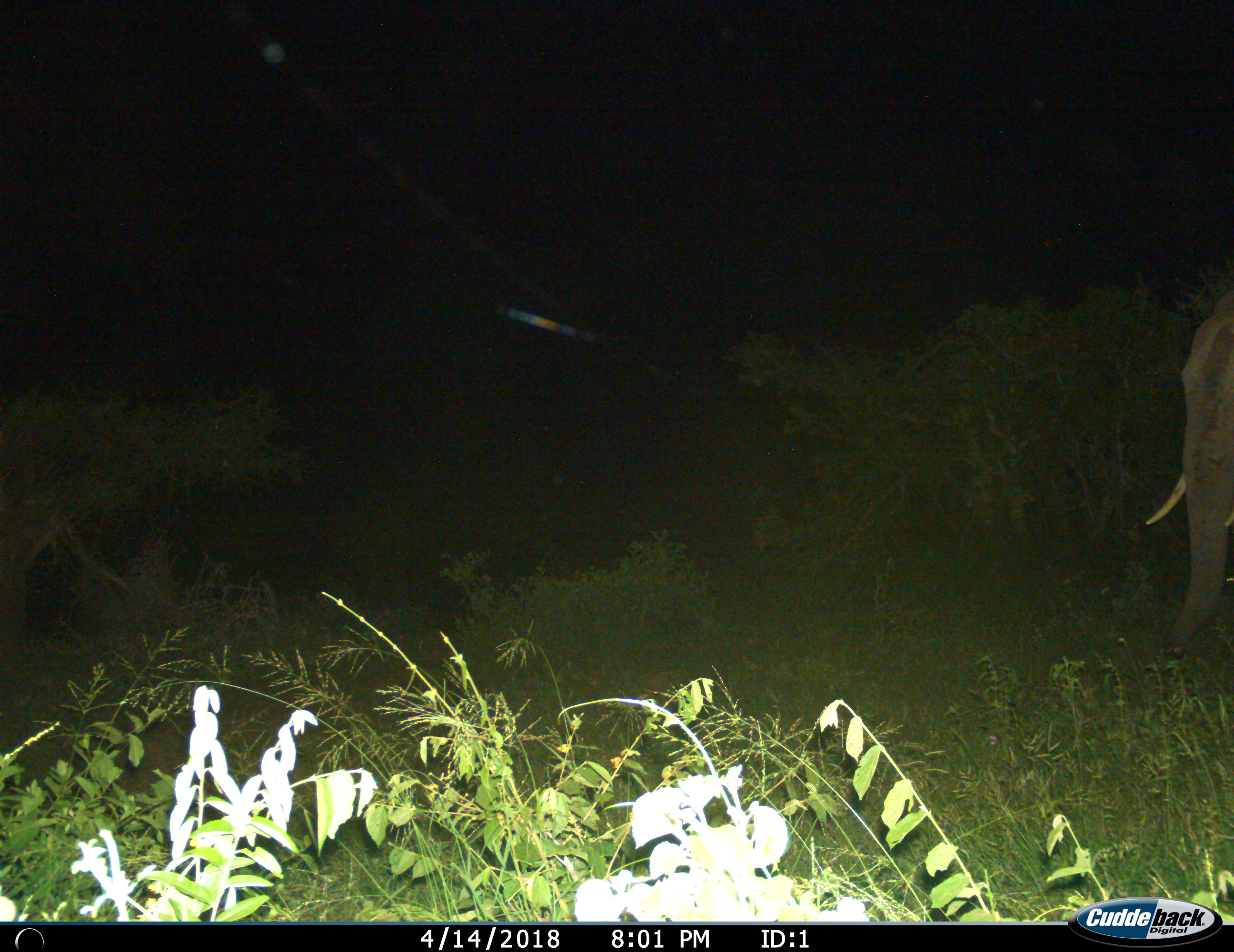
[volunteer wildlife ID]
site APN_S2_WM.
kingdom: Animalia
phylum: Chordata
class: Mammalia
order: Proboscidea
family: Elephantidae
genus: Loxodonta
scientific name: Loxodonta africana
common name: african bush elephant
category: elephant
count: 1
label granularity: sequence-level